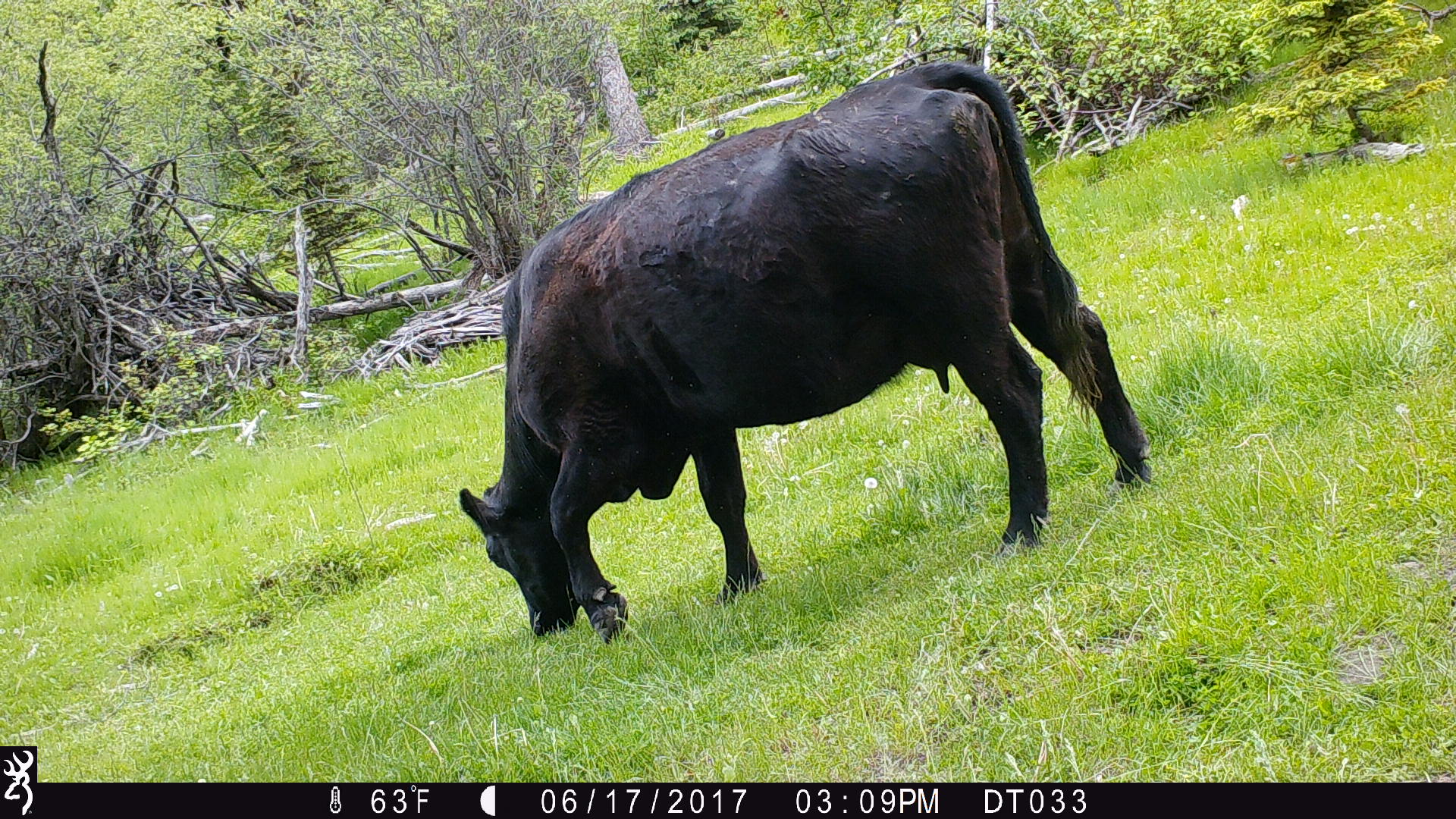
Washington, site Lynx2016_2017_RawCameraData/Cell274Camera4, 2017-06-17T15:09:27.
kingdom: Animalia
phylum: Chordata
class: Mammalia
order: Artiodactyla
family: Bovidae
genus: Bos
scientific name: Bos taurus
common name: domestic cattle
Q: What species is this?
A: Domestic cattle (Bos taurus).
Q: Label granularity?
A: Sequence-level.